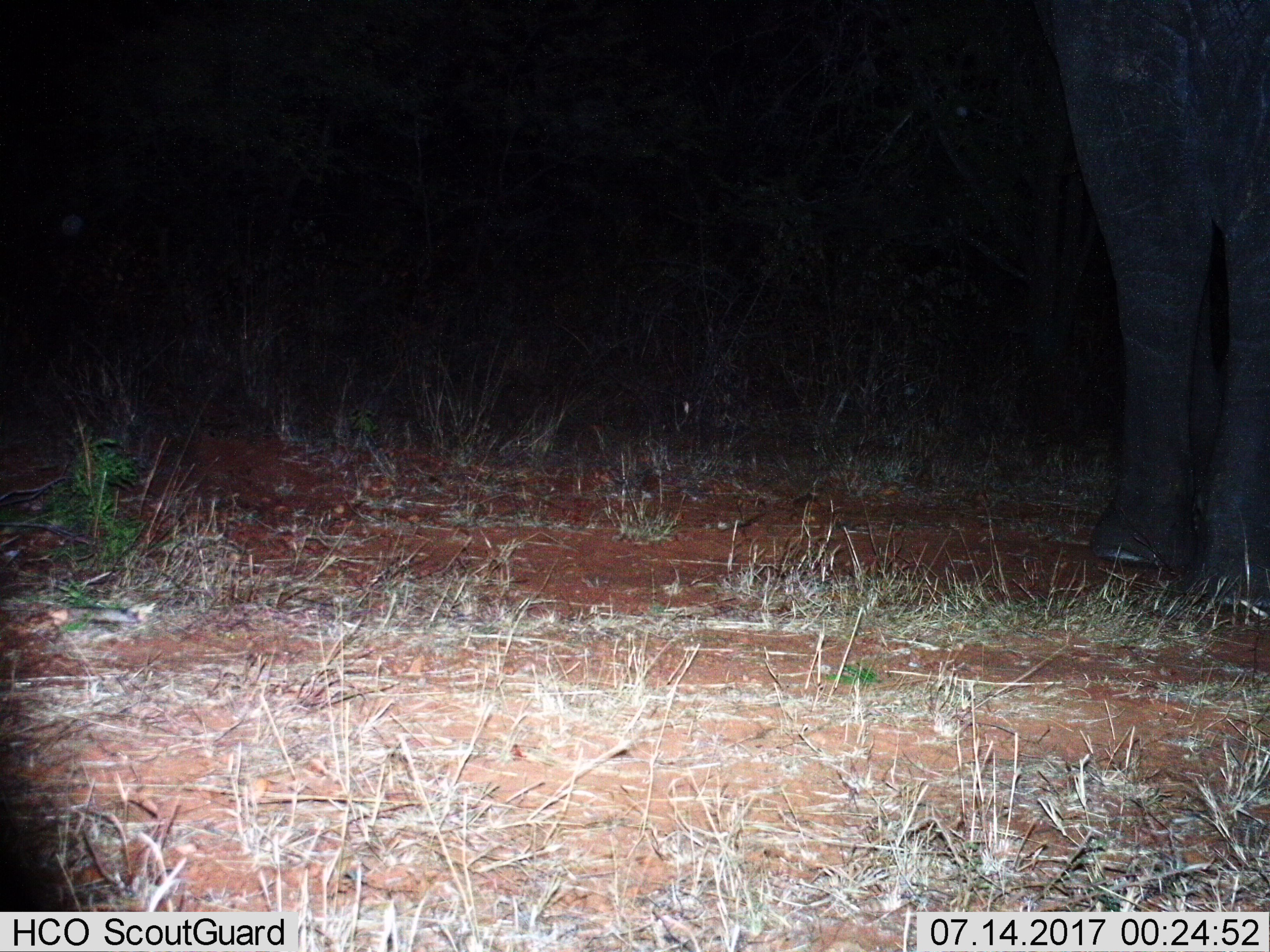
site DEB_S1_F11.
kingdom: Animalia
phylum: Chordata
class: Mammalia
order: Proboscidea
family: Elephantidae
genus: Loxodonta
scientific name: Loxodonta africana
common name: african bush elephant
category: elephant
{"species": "elephant (african bush elephant) (Loxodonta africana)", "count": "1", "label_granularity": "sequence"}